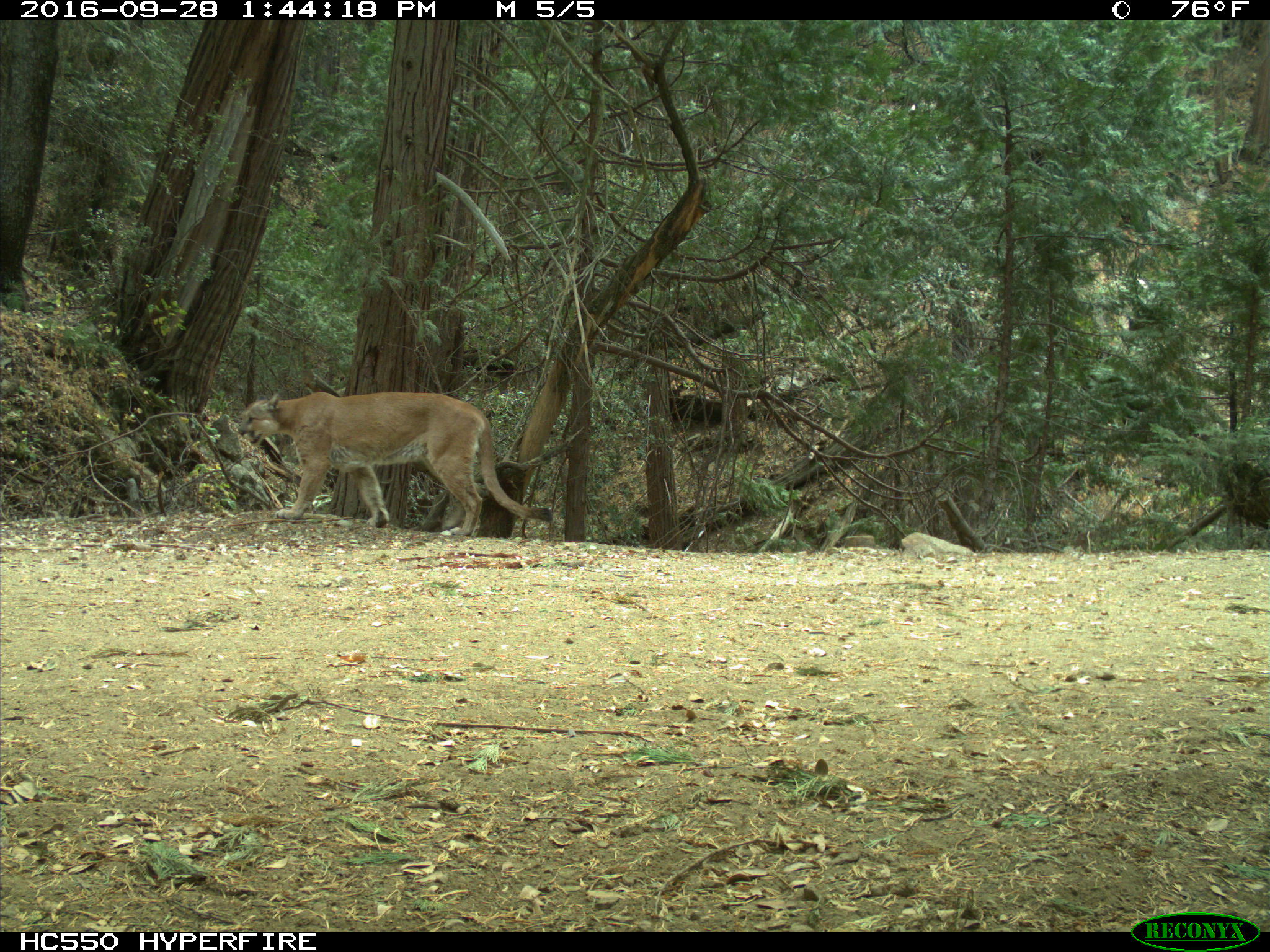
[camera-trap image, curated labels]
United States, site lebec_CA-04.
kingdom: Animalia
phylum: Chordata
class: Mammalia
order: Carnivora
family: Felidae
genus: Puma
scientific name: Puma concolor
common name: mountain lion